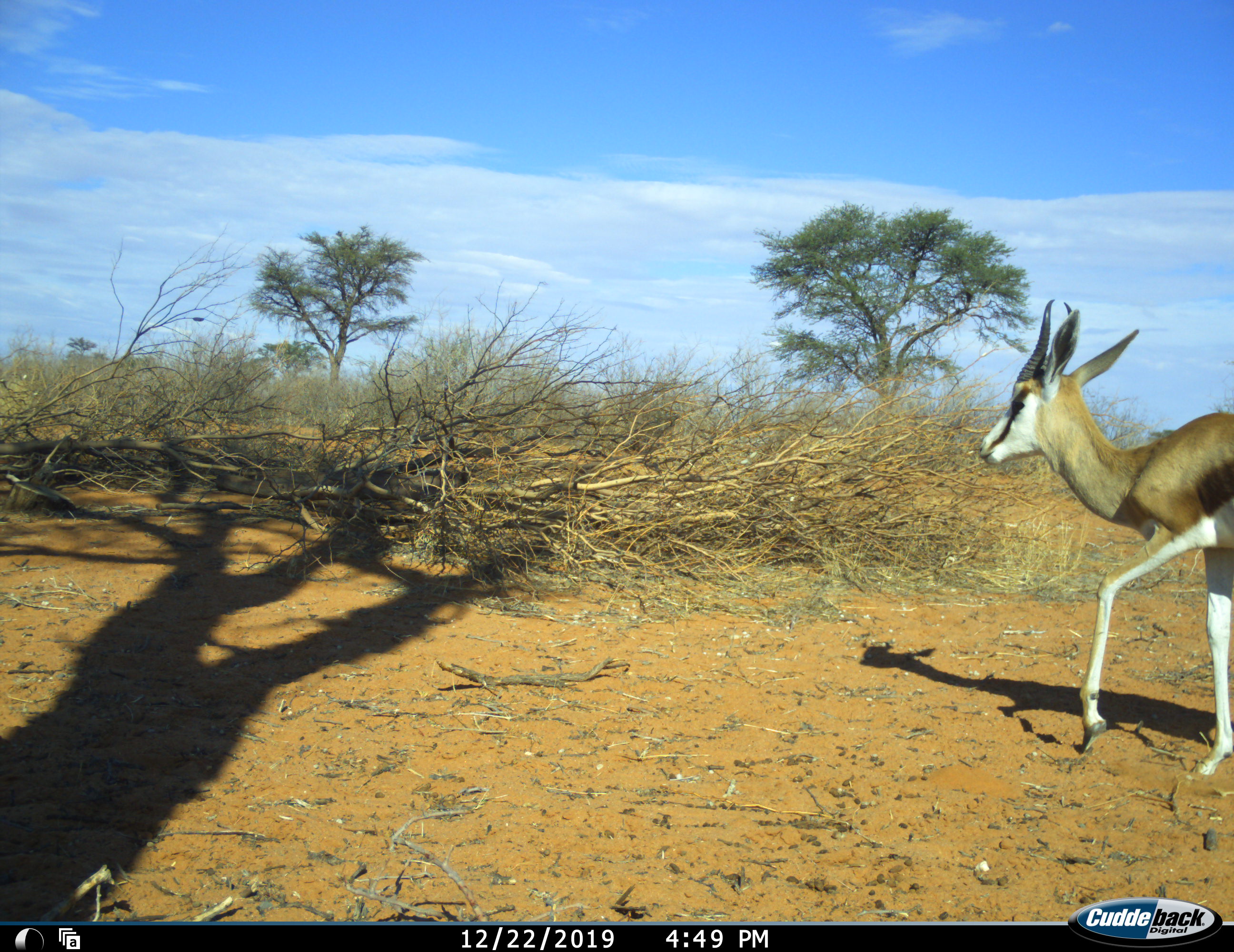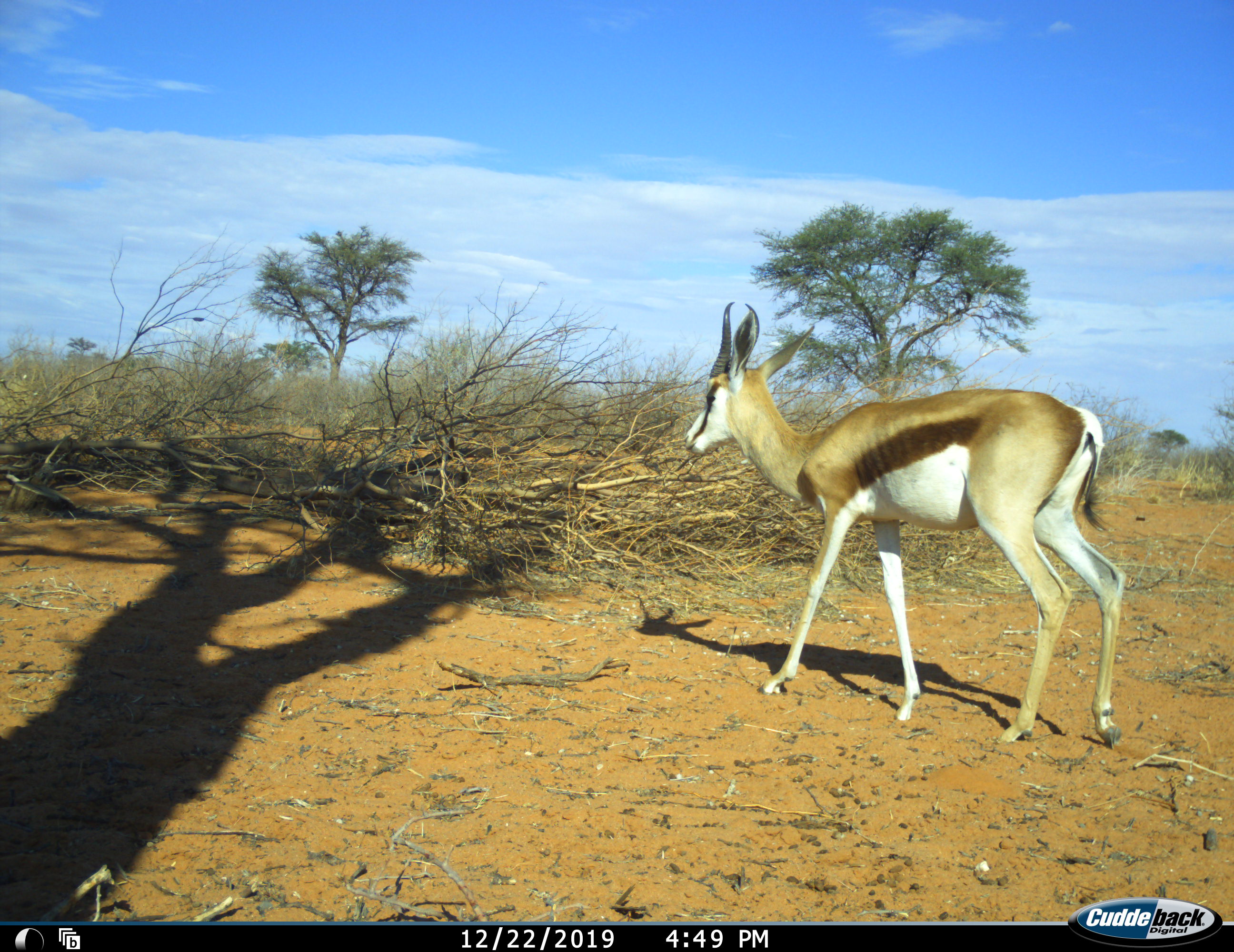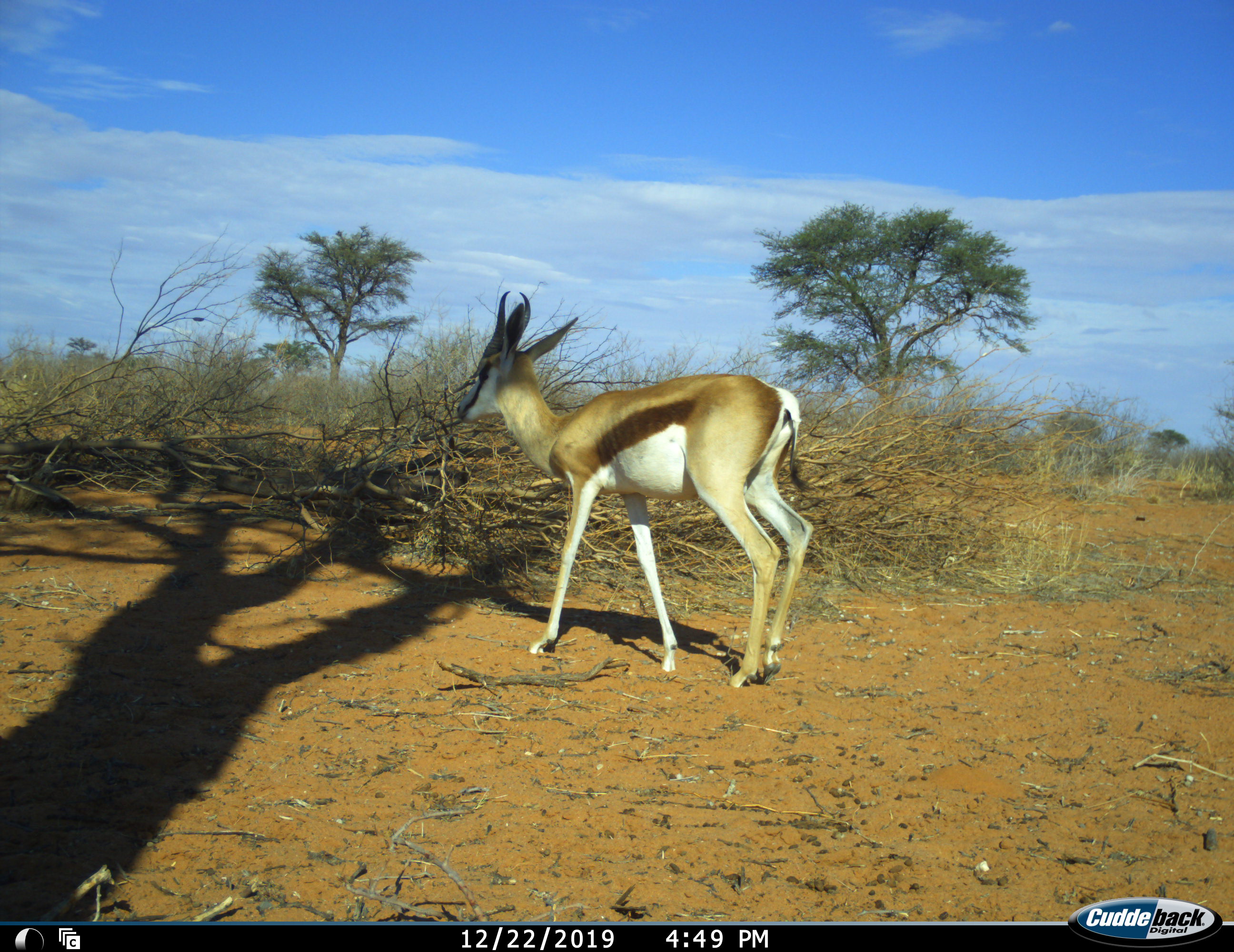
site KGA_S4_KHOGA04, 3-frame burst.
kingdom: Animalia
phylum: Chordata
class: Mammalia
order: Artiodactyla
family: Bovidae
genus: Antidorcas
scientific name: Antidorcas marsupialis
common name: springbok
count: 1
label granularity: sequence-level